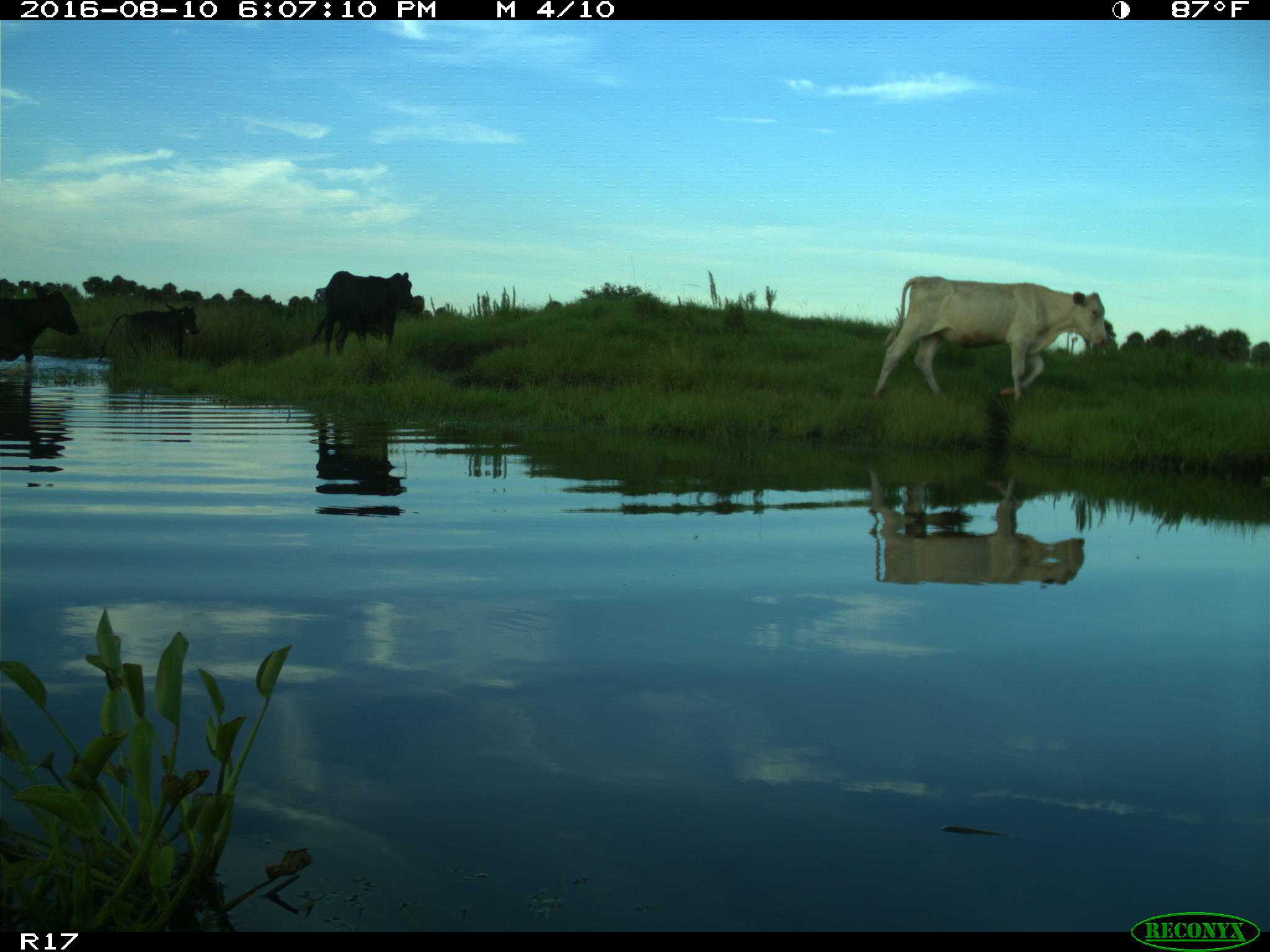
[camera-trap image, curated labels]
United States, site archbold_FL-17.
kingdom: Animalia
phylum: Chordata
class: Mammalia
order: Artiodactyla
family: Bovidae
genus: Bos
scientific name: Bos taurus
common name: domestic cow